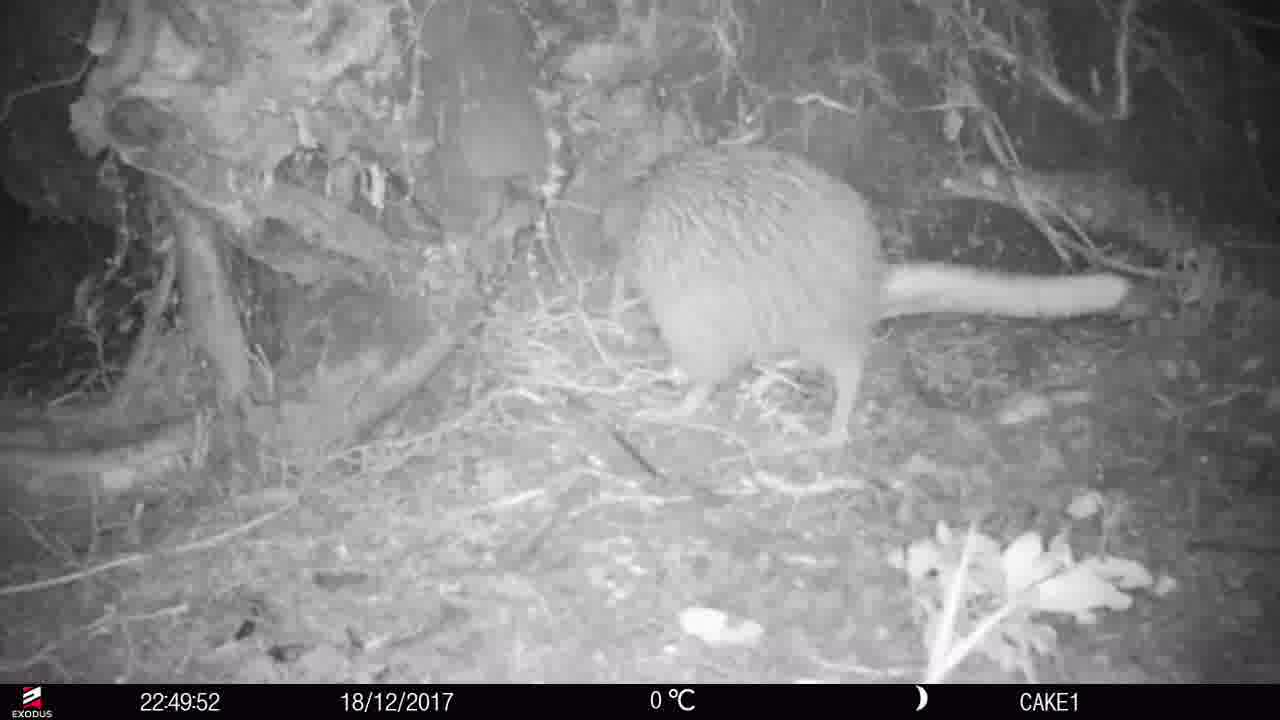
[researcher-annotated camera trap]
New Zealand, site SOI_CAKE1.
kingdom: Animalia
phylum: Chordata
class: Aves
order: Apterygiformes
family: Apterygidae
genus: Apteryx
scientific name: Apteryx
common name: kiwi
Kiwi (Apteryx).